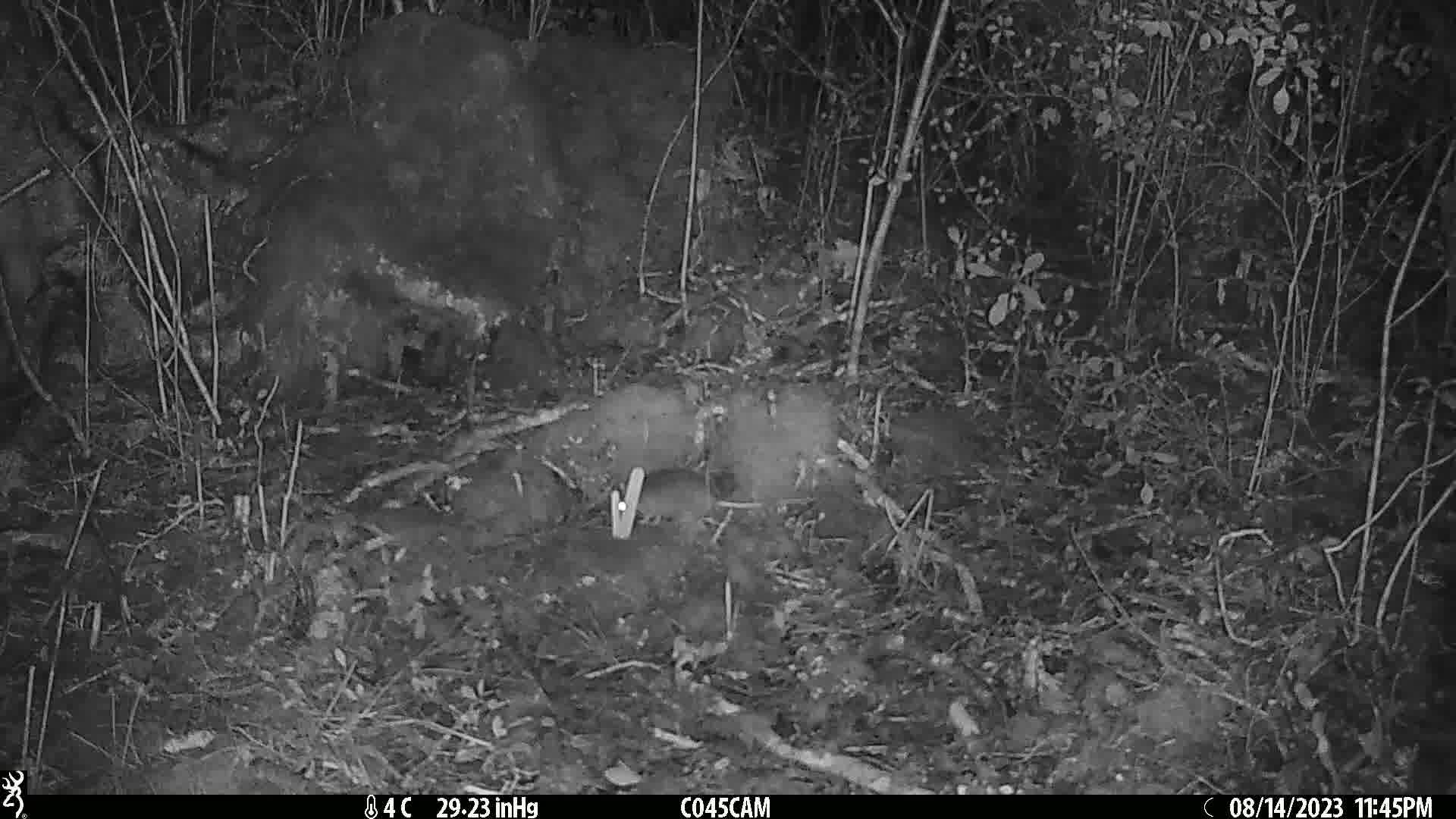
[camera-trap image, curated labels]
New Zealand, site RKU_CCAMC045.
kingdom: Animalia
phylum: Chordata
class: Mammalia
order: Rodentia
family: Muridae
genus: Rattus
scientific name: Rattus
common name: rat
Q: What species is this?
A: Rat (Rattus).